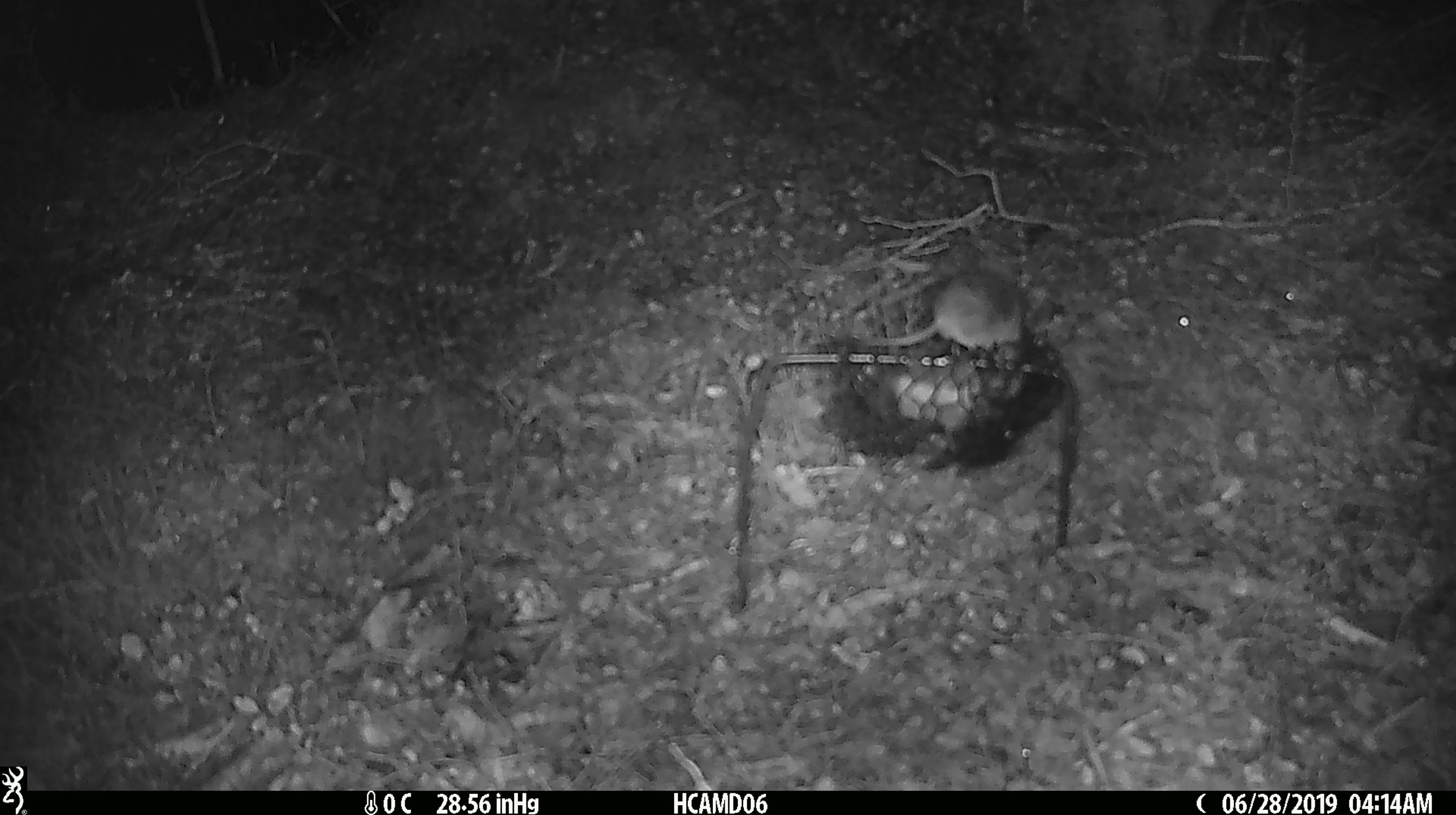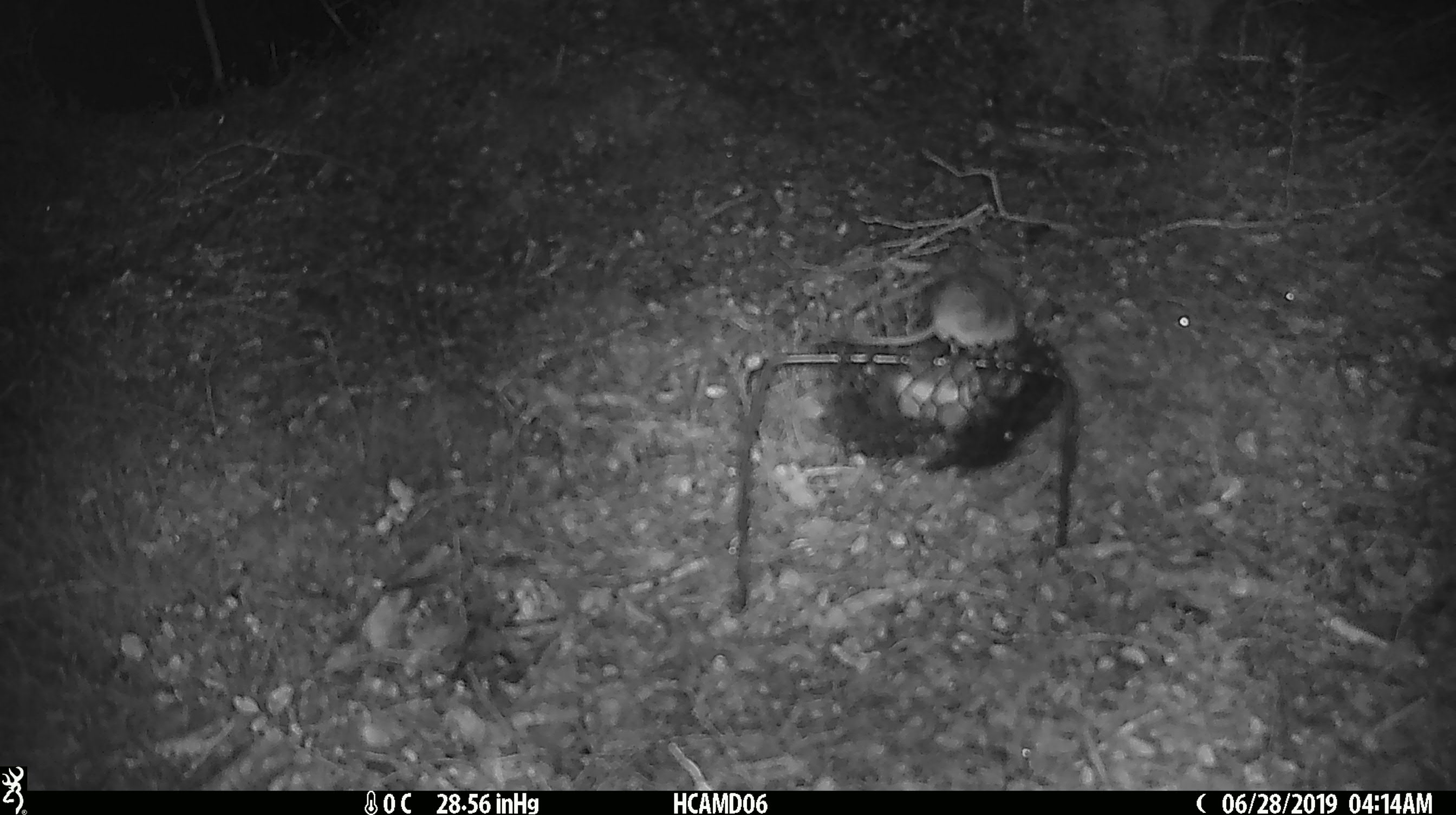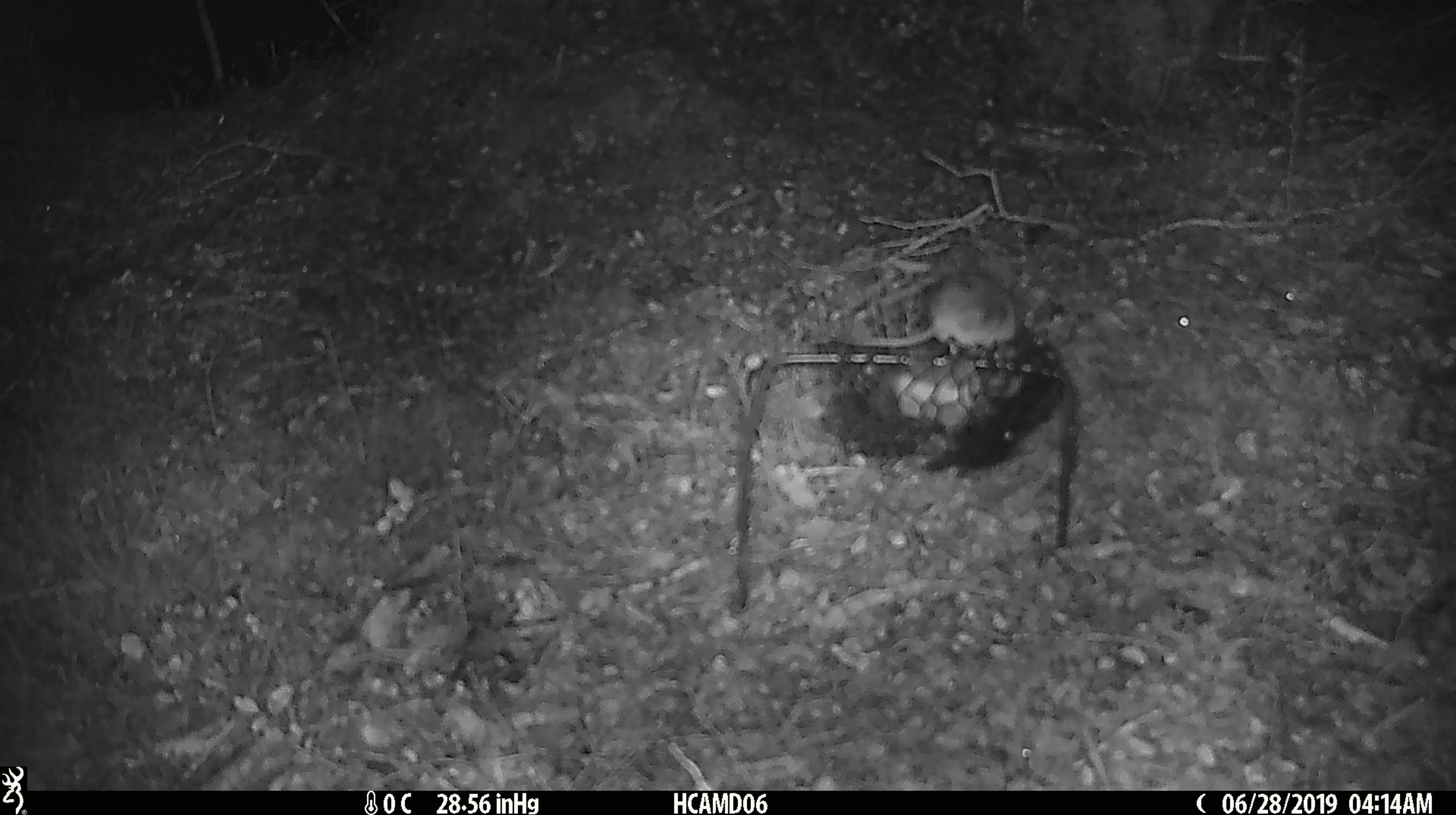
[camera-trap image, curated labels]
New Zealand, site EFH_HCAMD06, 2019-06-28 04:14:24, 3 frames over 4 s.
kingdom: Animalia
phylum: Chordata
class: Mammalia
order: Rodentia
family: Muridae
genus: Mus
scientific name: Mus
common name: mouse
Mouse (Mus).